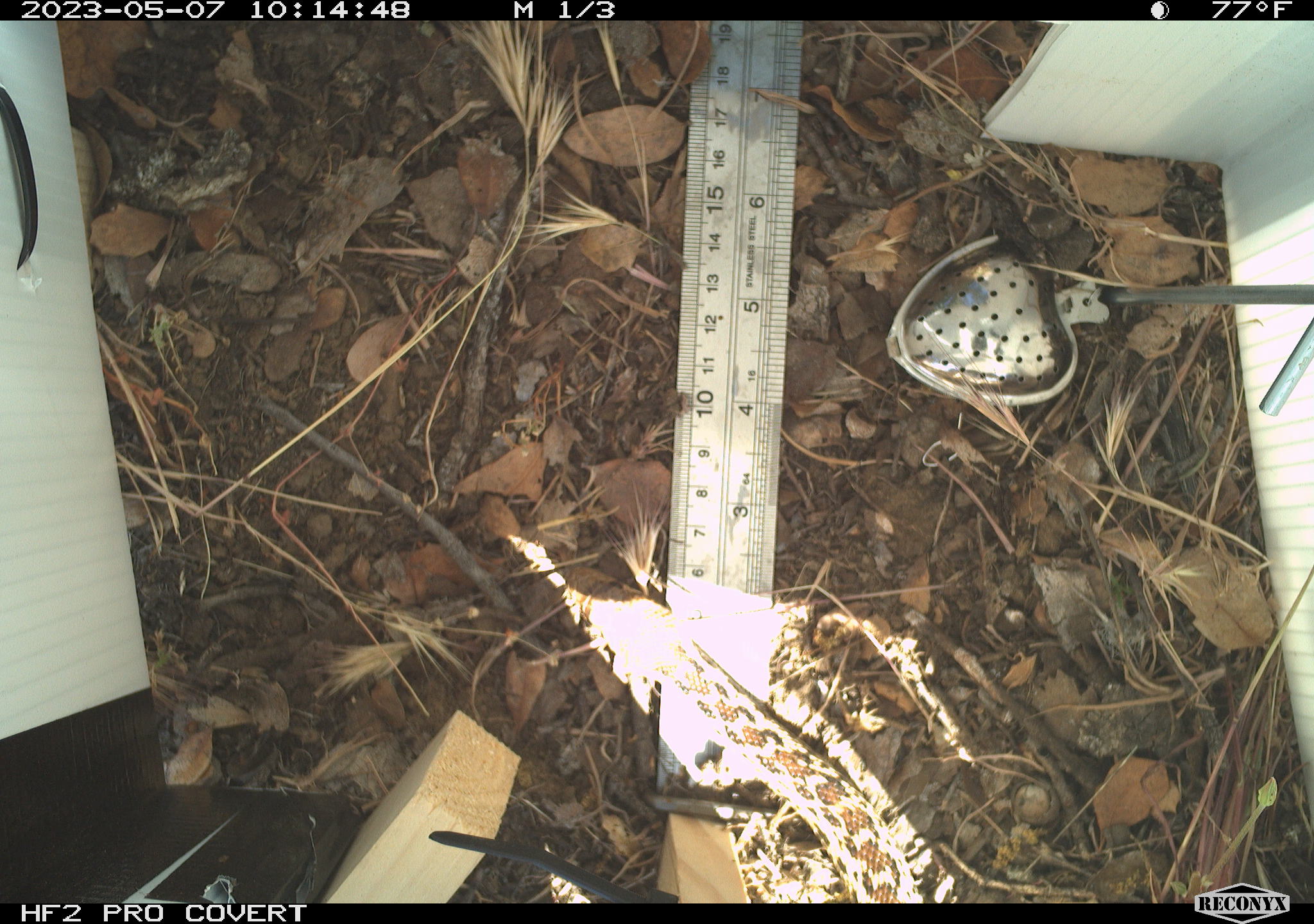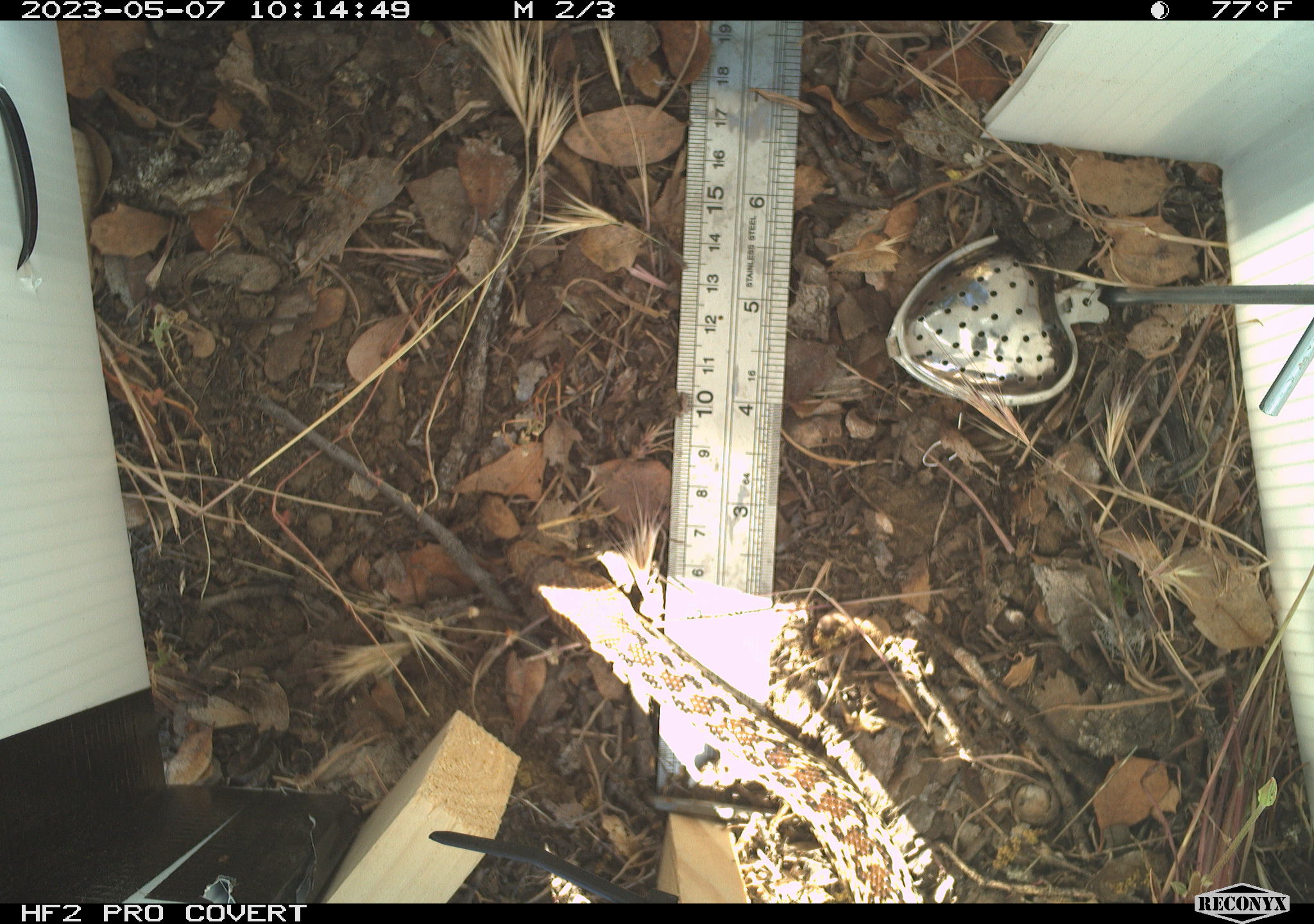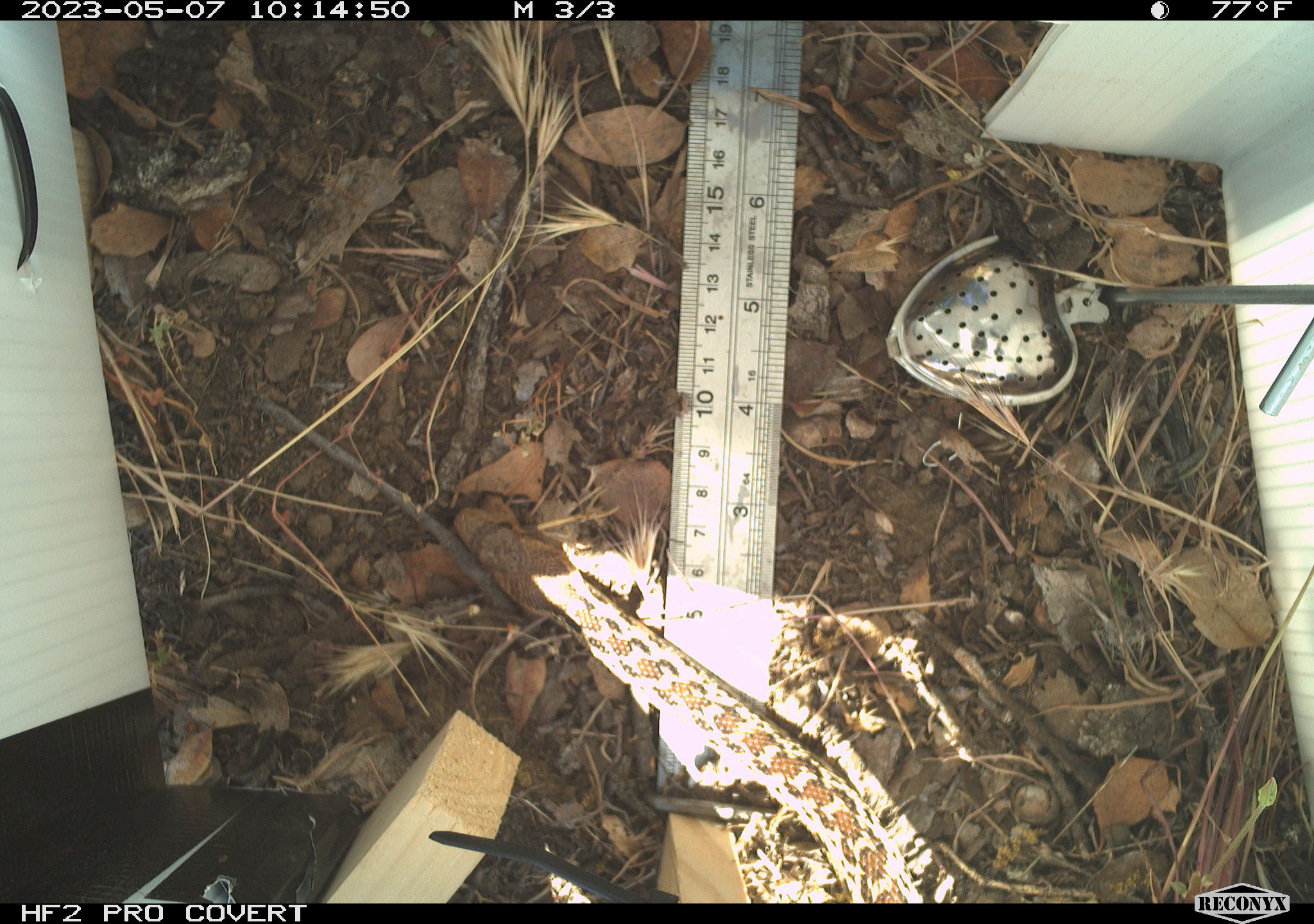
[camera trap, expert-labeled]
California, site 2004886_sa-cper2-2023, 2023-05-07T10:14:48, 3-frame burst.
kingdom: Animalia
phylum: Chordata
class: Reptilia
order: Squamata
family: Colubridae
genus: Pituophis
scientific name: Pituophis catenifer catenifer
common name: pacific gophersnake